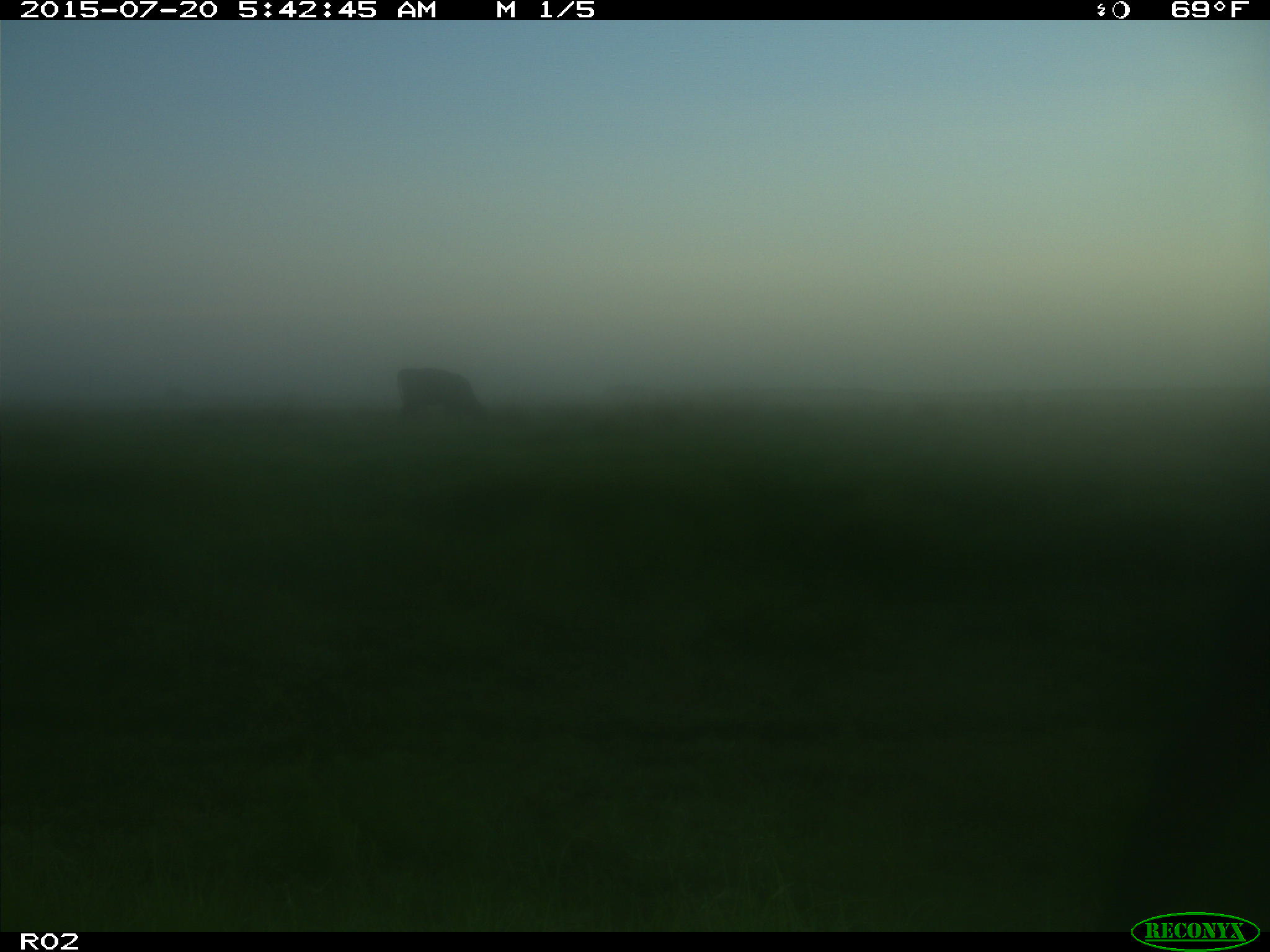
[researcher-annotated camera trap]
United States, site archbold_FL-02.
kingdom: Animalia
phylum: Chordata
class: Mammalia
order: Artiodactyla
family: Bovidae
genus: Bos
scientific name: Bos taurus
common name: domestic cow